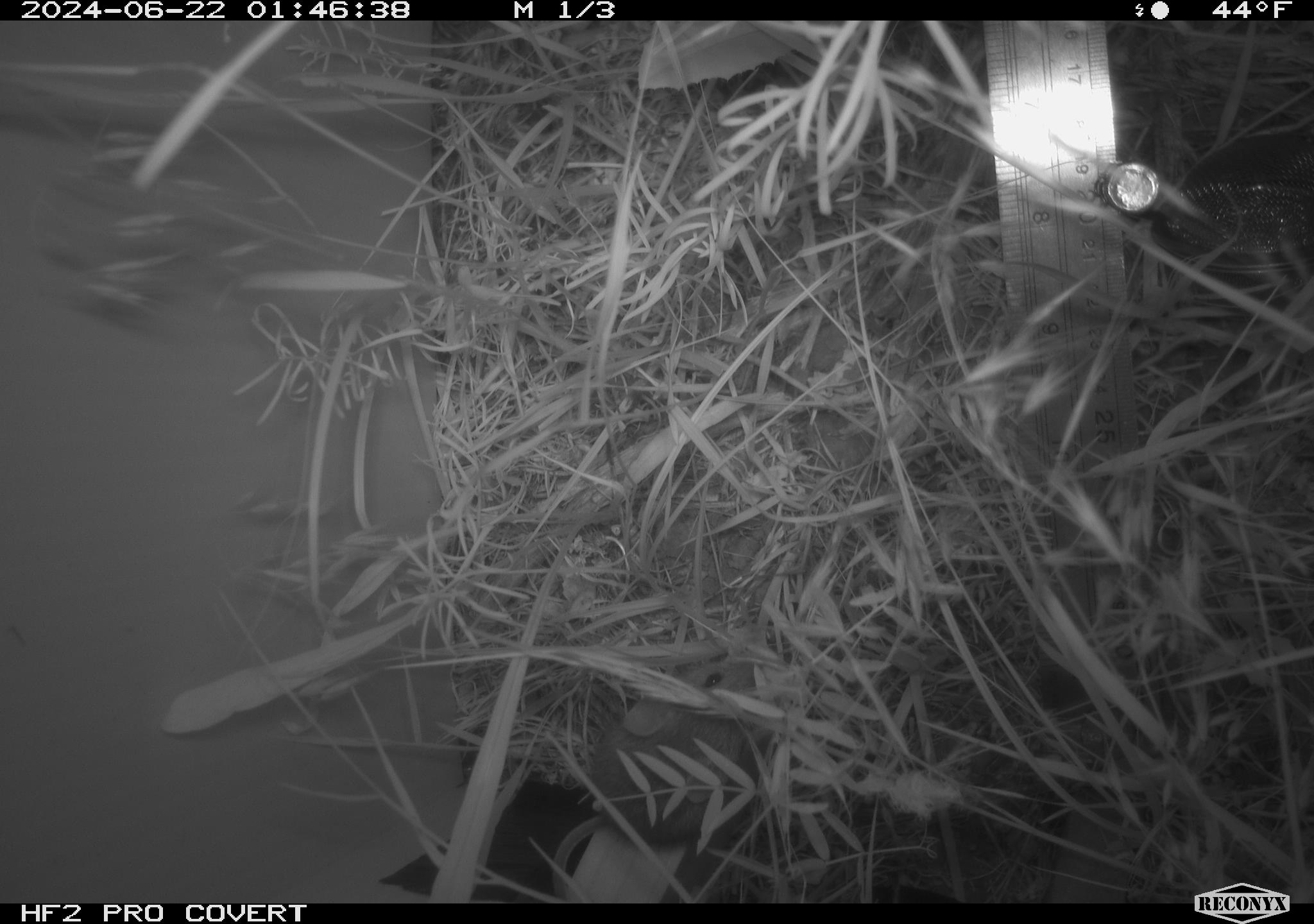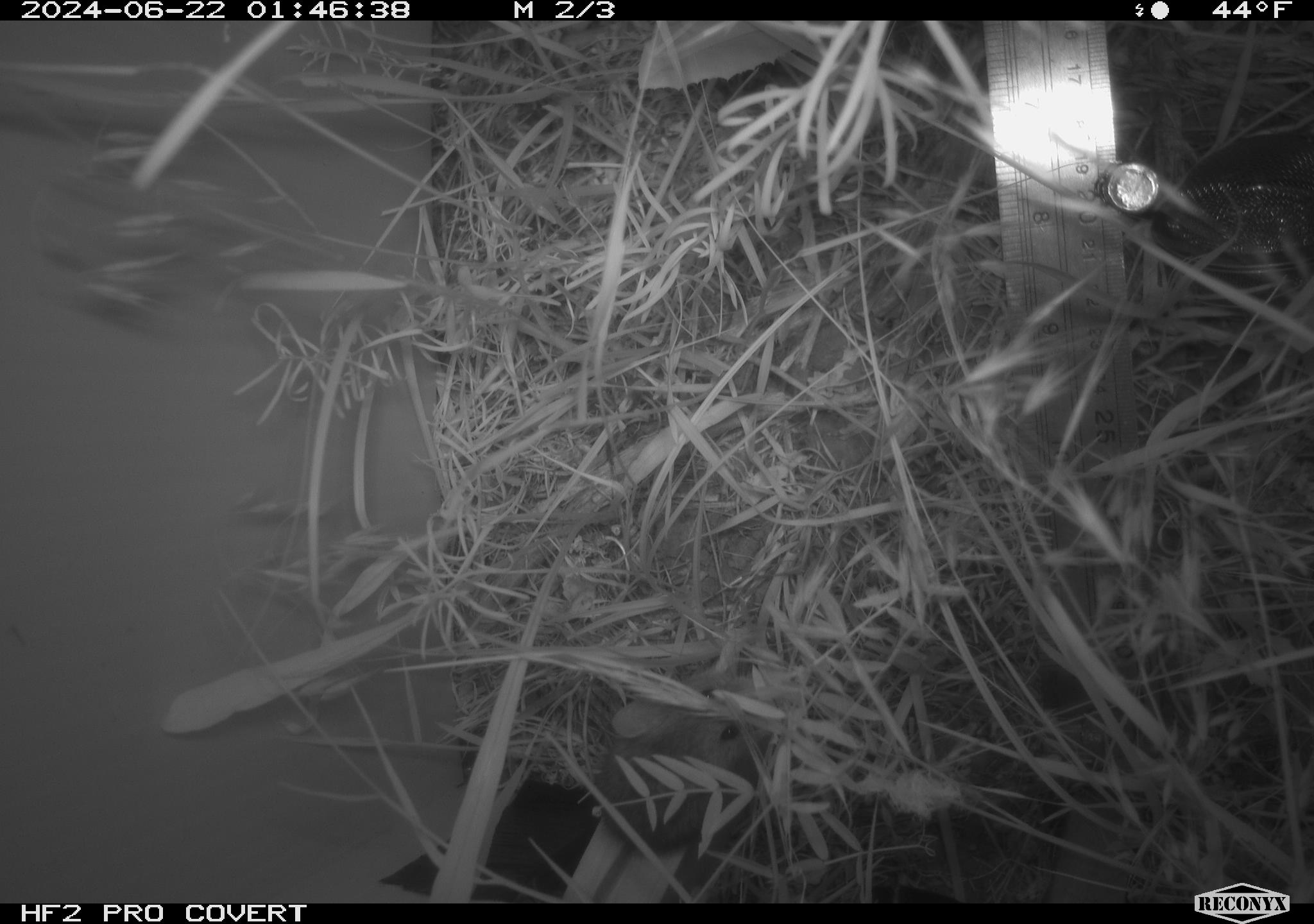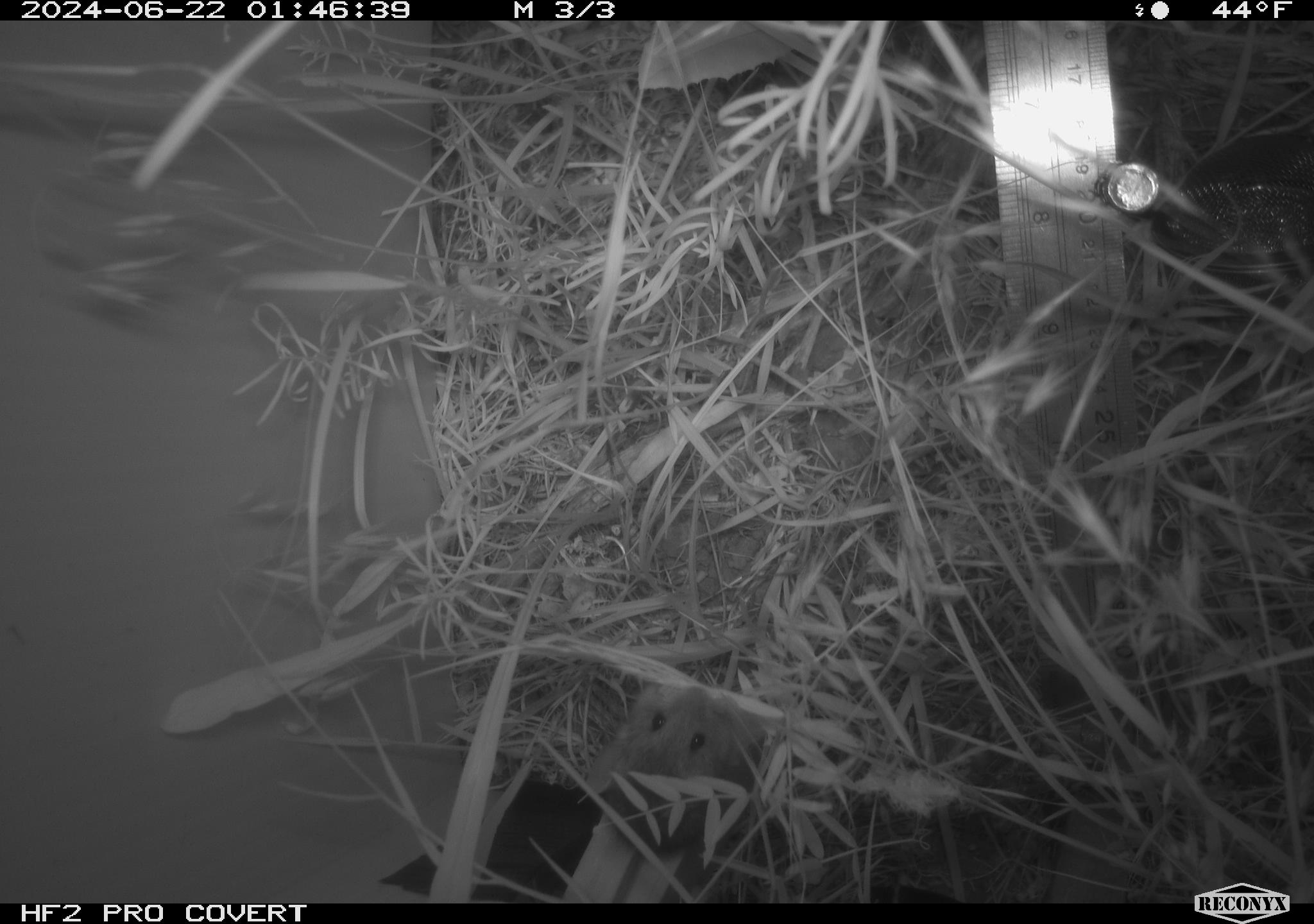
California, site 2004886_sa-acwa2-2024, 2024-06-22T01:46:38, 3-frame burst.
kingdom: Animalia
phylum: Chordata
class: Mammalia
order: Rodentia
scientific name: Rodentia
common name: mouse species